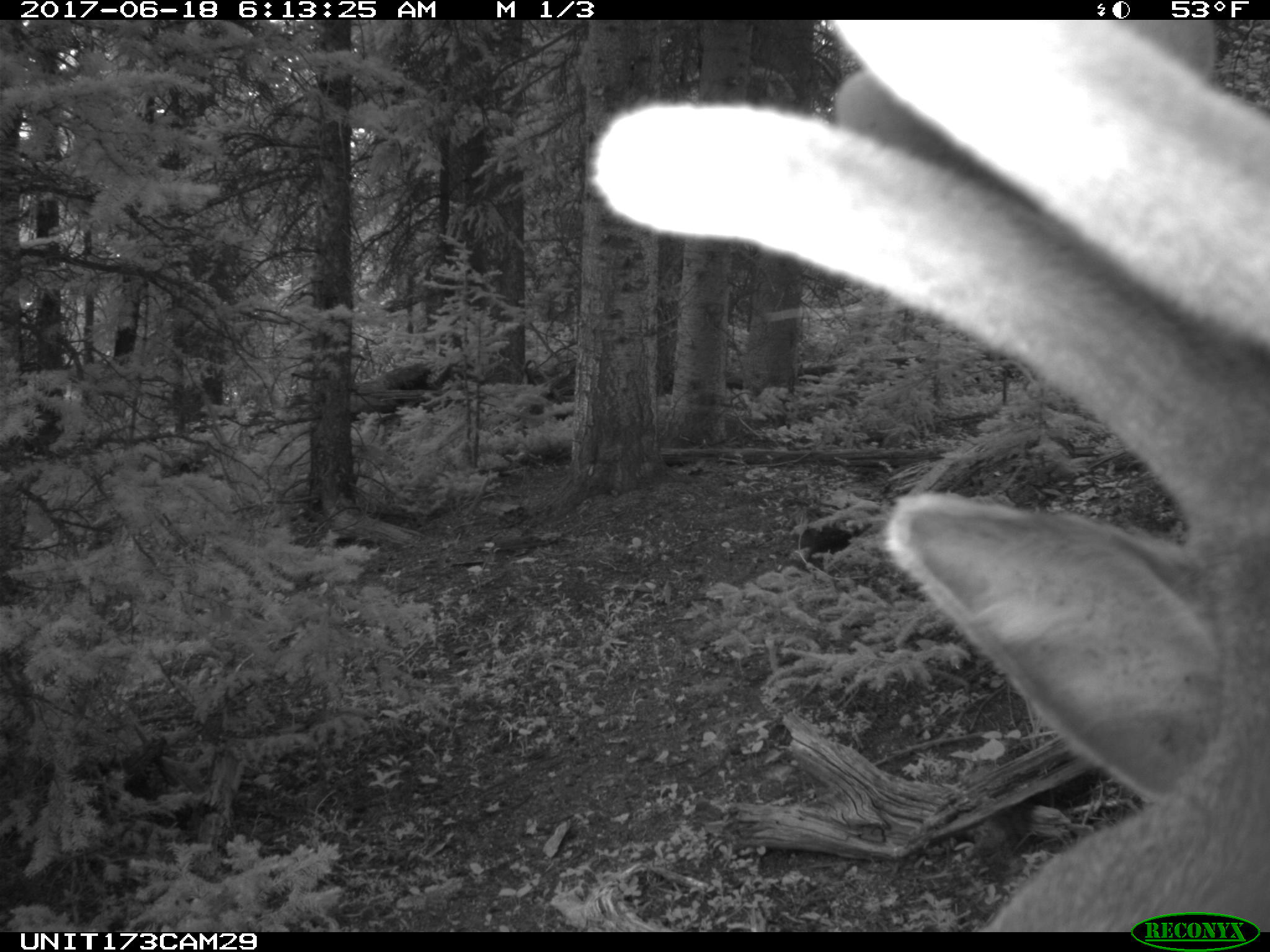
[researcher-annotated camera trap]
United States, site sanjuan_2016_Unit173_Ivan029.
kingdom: Animalia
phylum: Chordata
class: Mammalia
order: Artiodactyla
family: Cervidae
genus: Cervus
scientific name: Cervus elaphus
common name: red deer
Cervus elaphus (red deer).